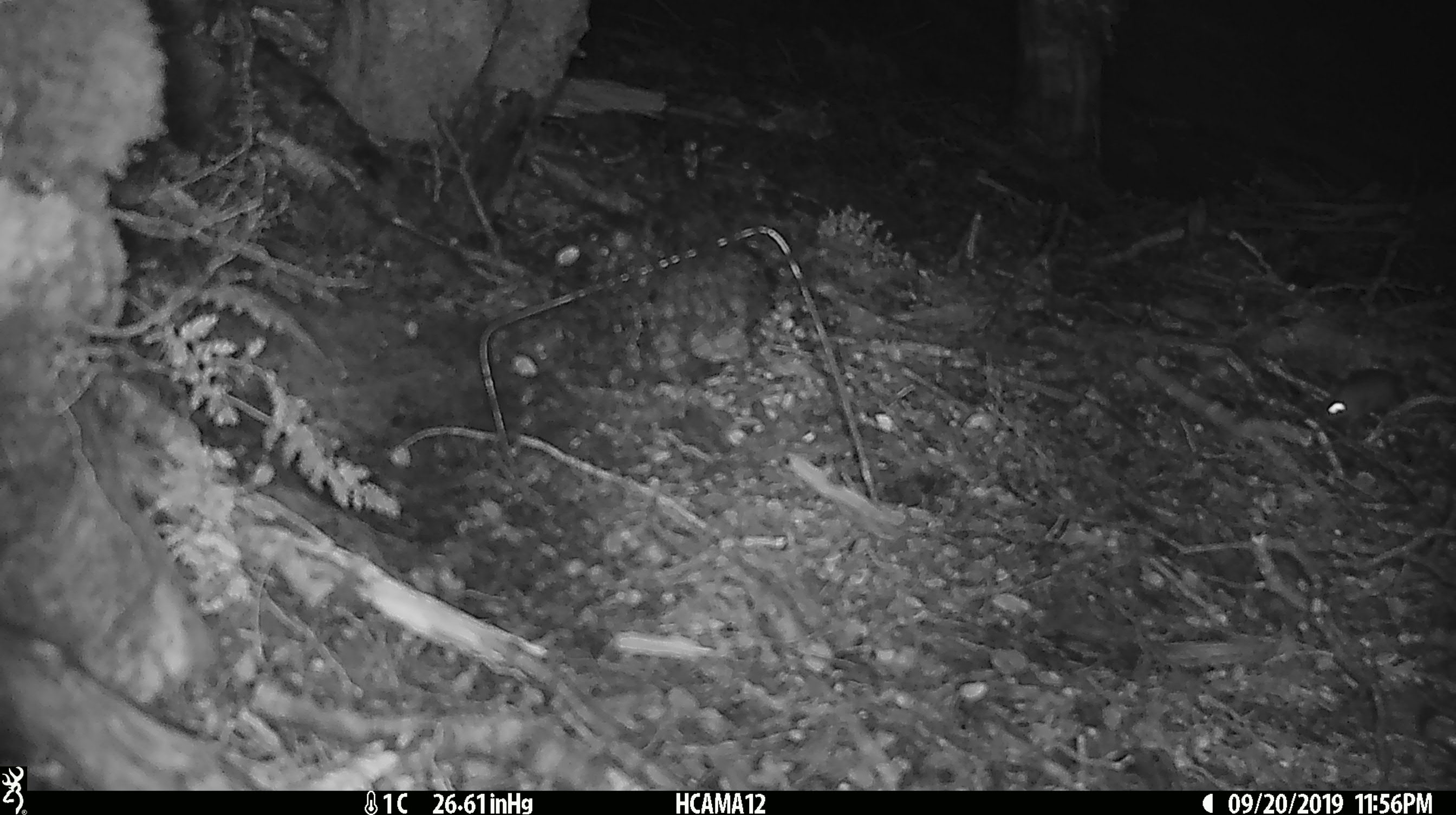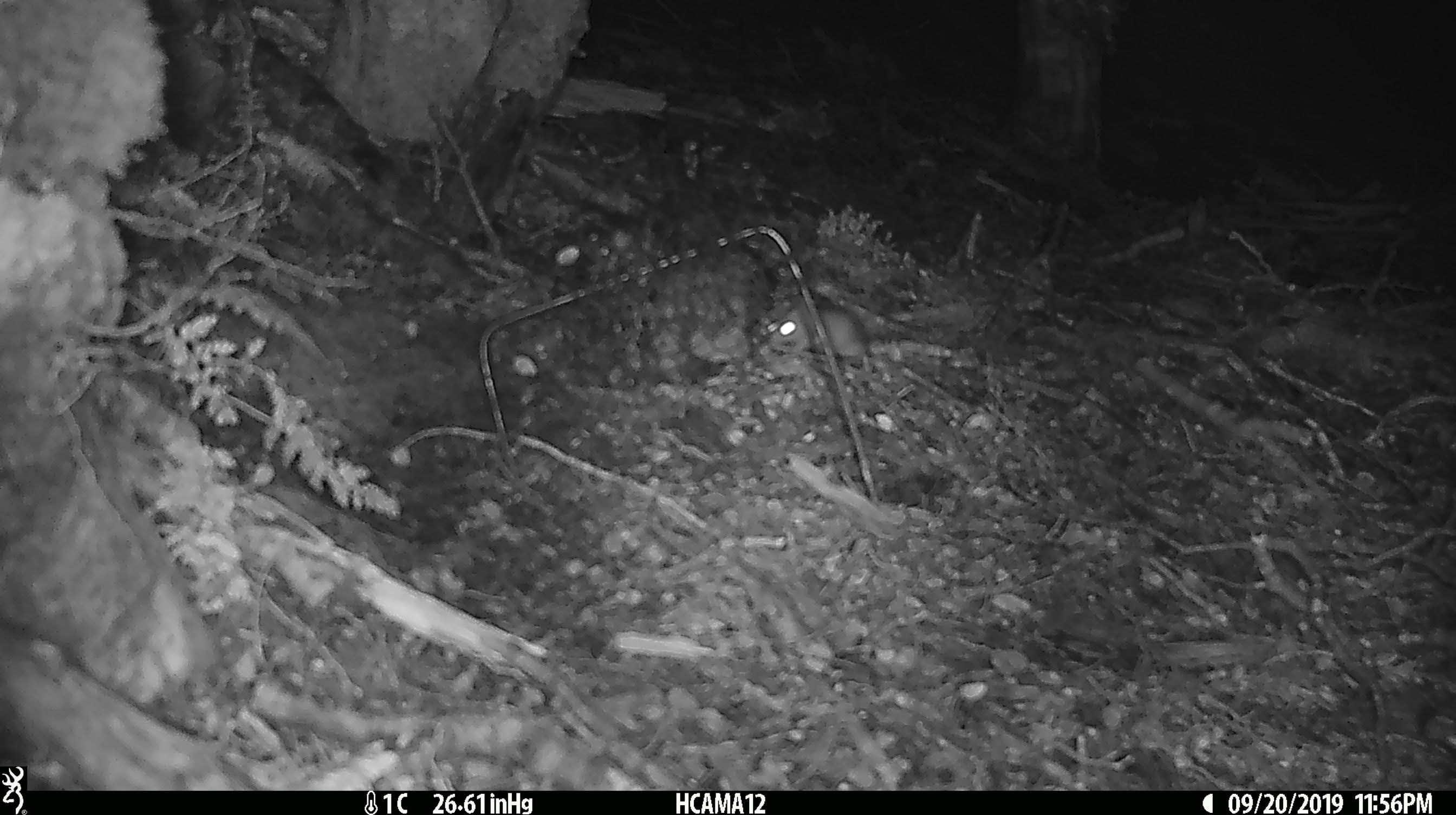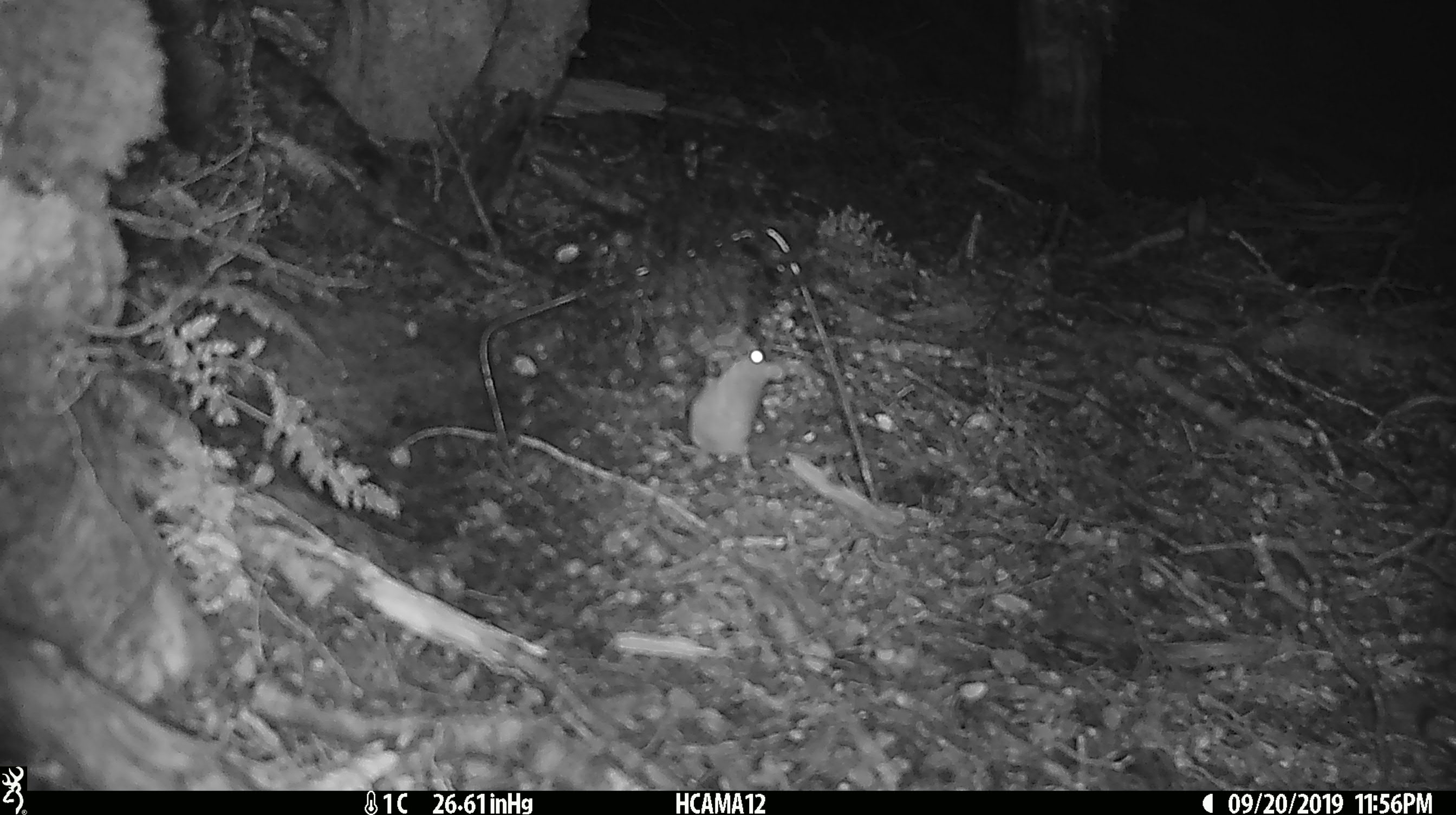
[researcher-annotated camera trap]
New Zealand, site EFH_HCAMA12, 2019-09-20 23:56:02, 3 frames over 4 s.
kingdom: Animalia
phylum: Chordata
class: Mammalia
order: Rodentia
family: Muridae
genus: Mus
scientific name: Mus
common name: mouse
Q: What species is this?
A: Mouse (Mus).